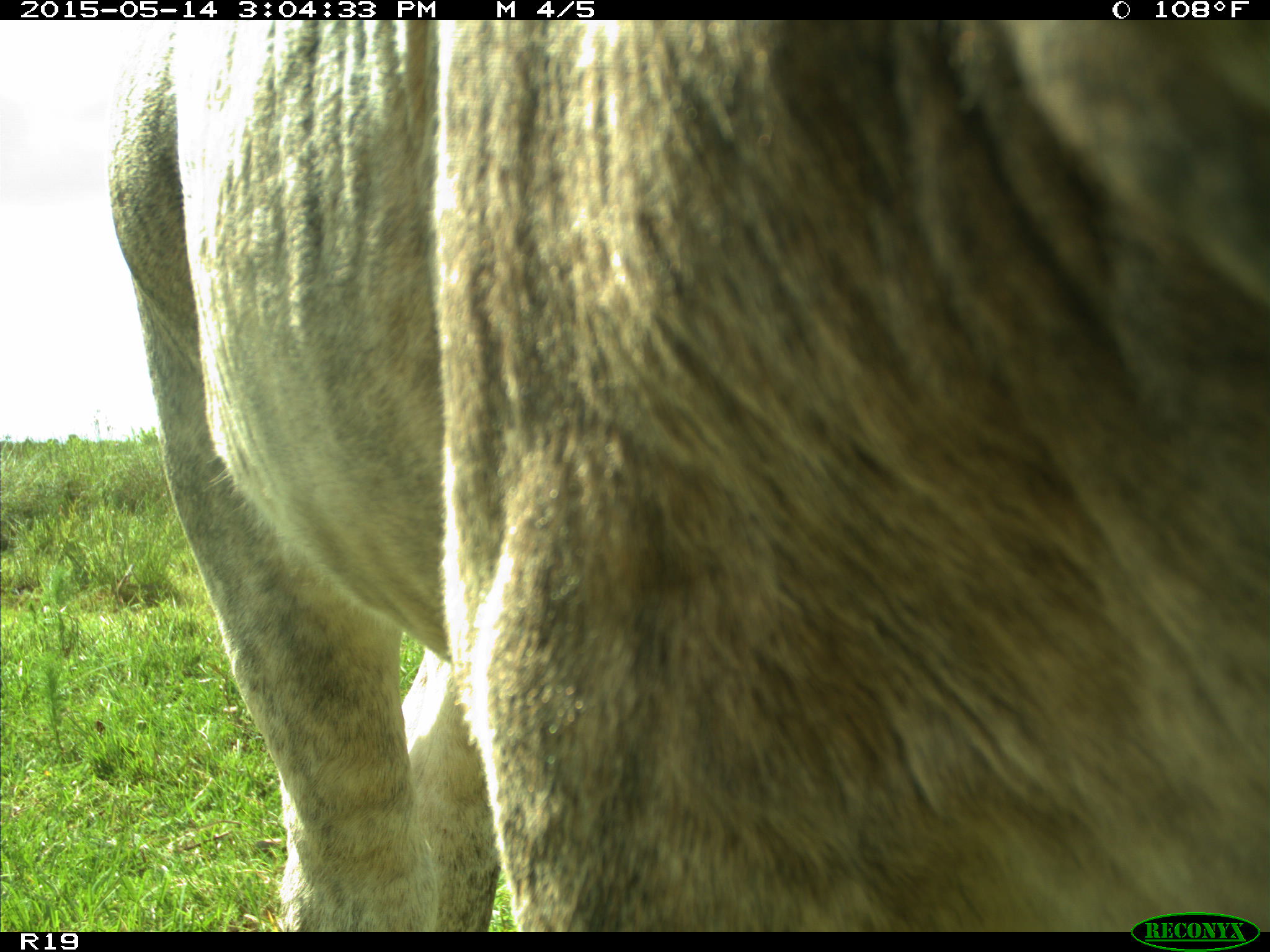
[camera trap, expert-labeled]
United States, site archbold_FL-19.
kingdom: Animalia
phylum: Chordata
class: Mammalia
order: Artiodactyla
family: Bovidae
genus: Bos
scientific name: Bos taurus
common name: domestic cow